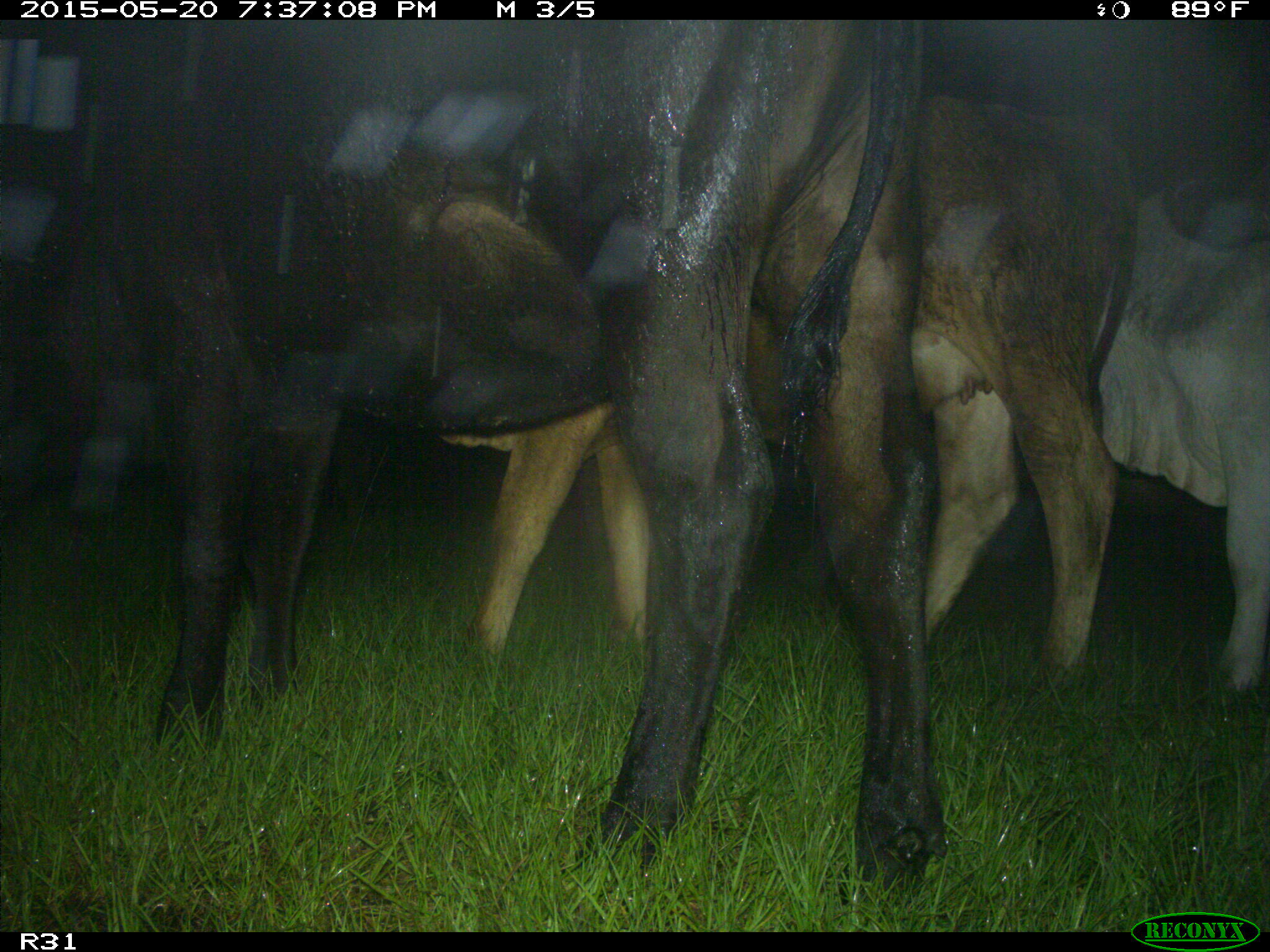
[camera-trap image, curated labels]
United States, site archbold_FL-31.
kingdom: Animalia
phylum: Chordata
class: Mammalia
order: Artiodactyla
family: Bovidae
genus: Bos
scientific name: Bos taurus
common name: domestic cow